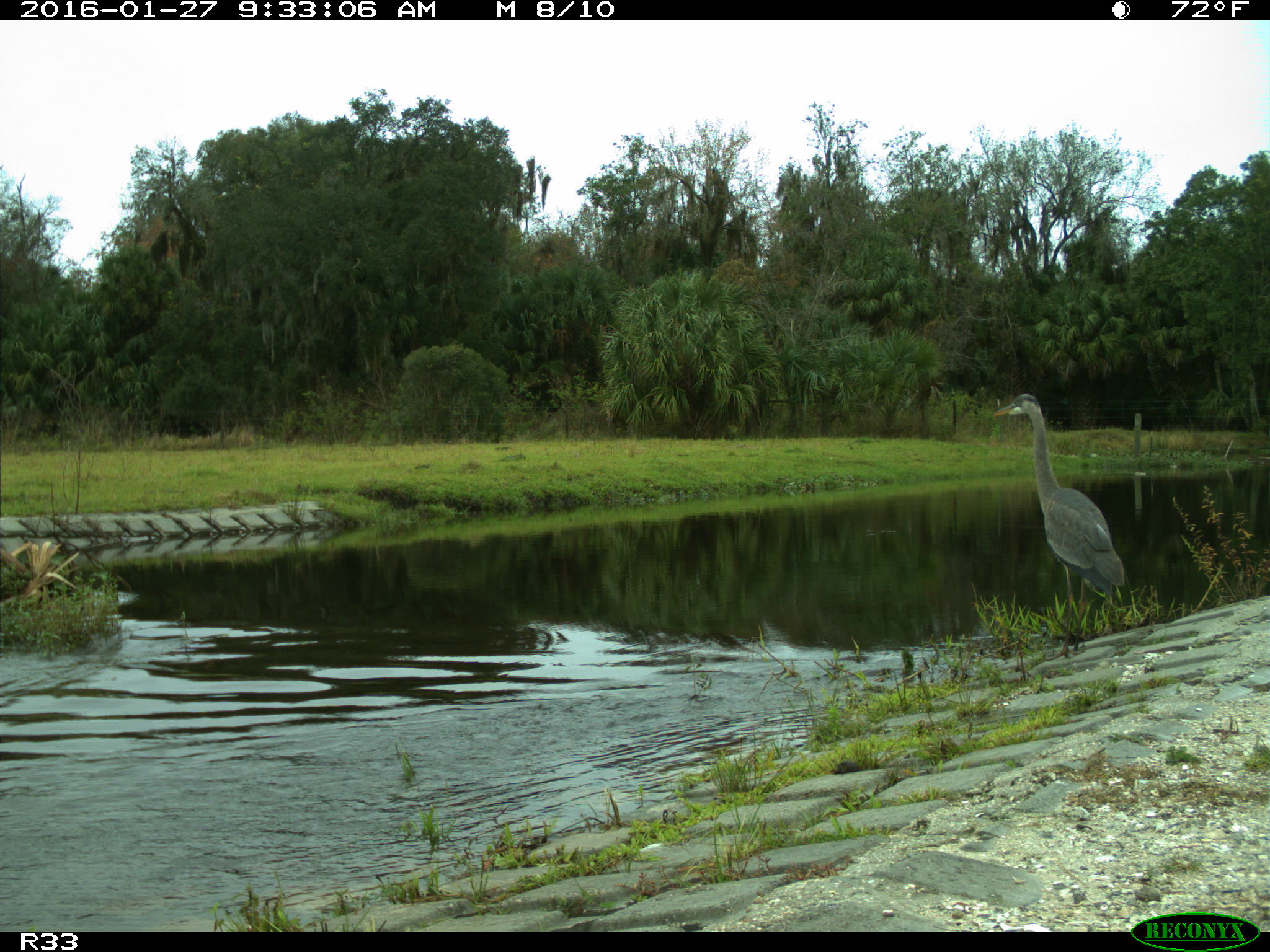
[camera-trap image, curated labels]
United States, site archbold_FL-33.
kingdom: Animalia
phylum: Chordata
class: Aves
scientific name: Aves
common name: birds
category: unidentified bird